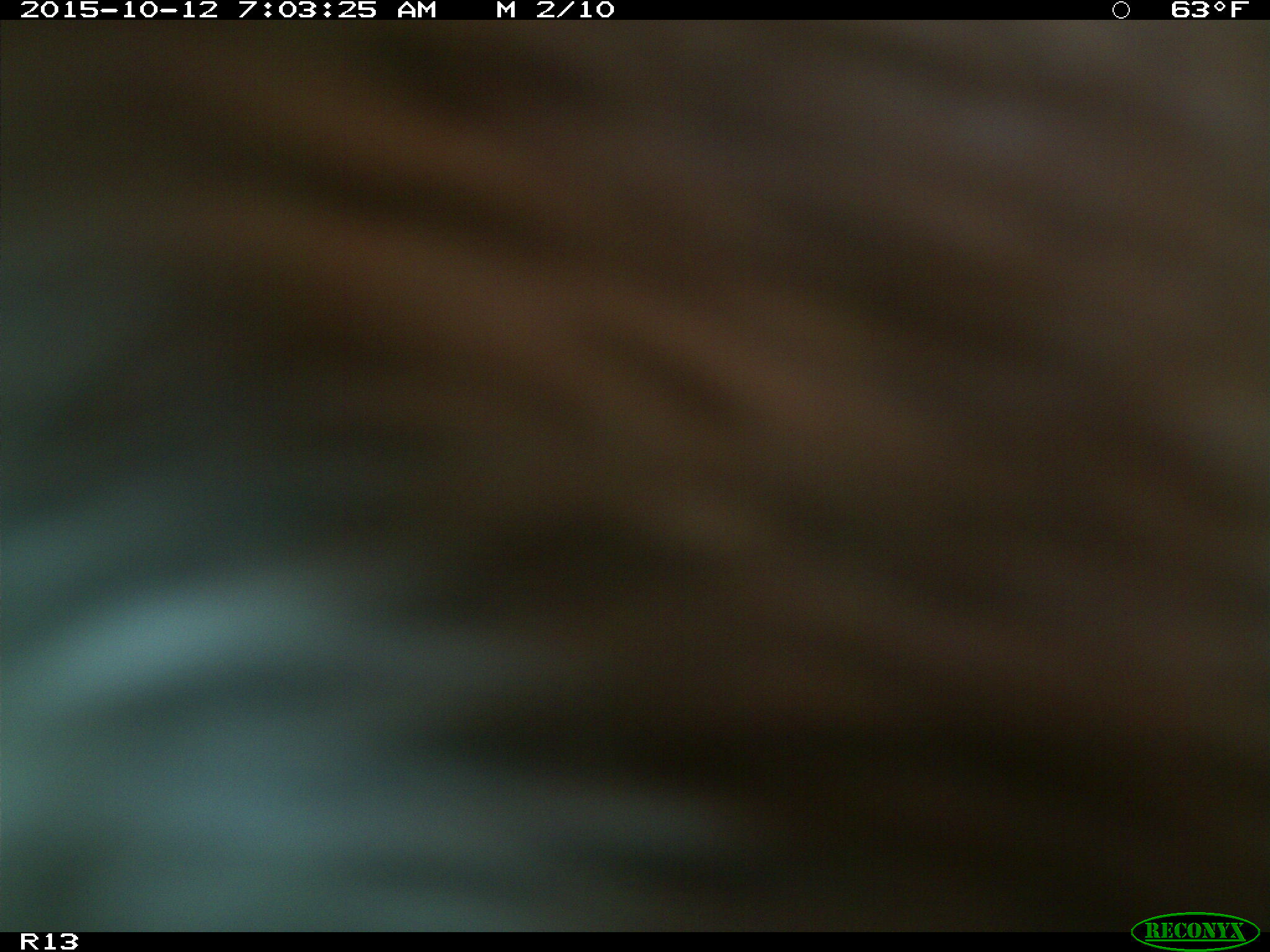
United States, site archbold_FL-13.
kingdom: Animalia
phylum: Chordata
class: Mammalia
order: Artiodactyla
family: Bovidae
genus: Bos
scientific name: Bos taurus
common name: domestic cow